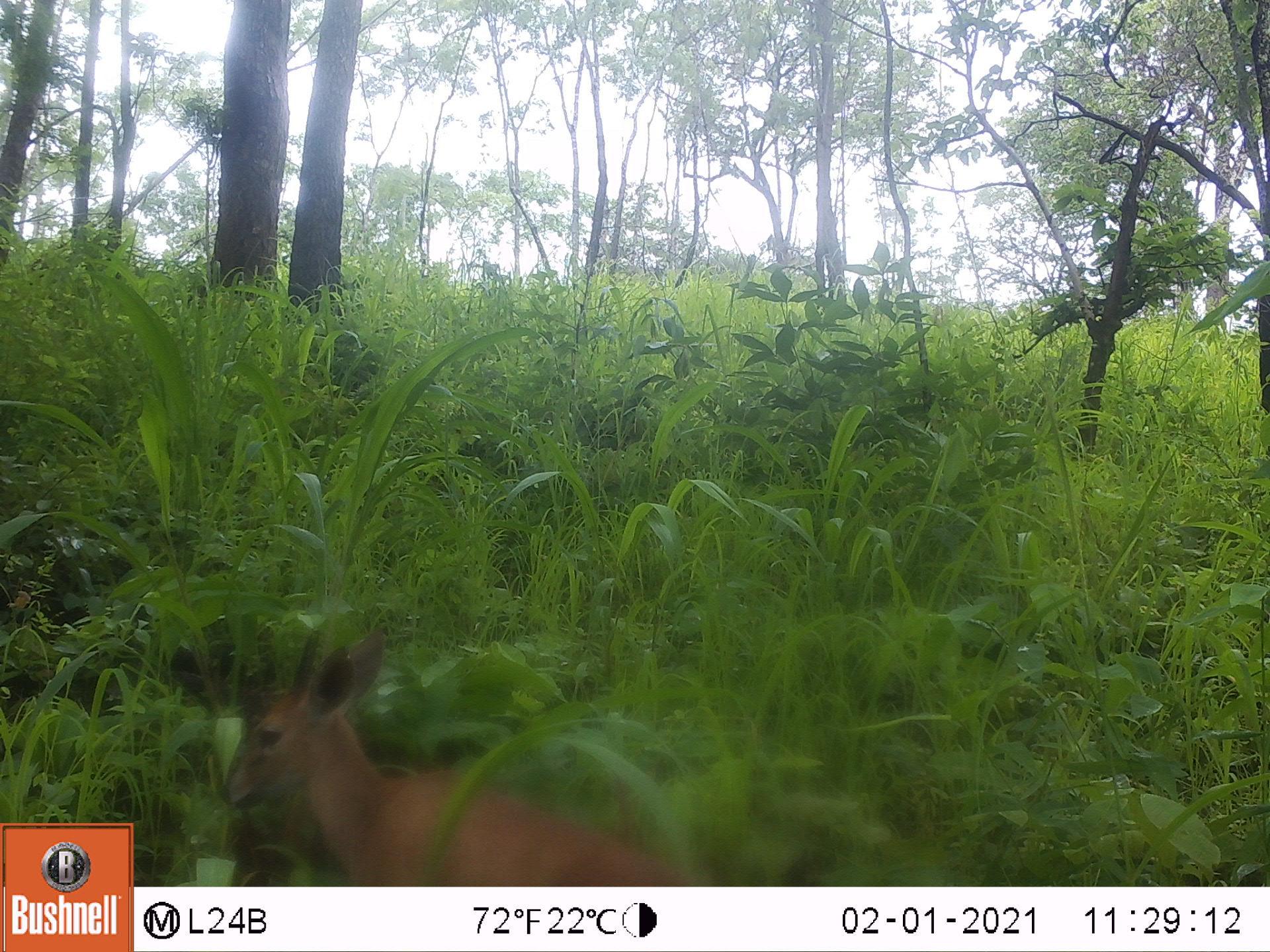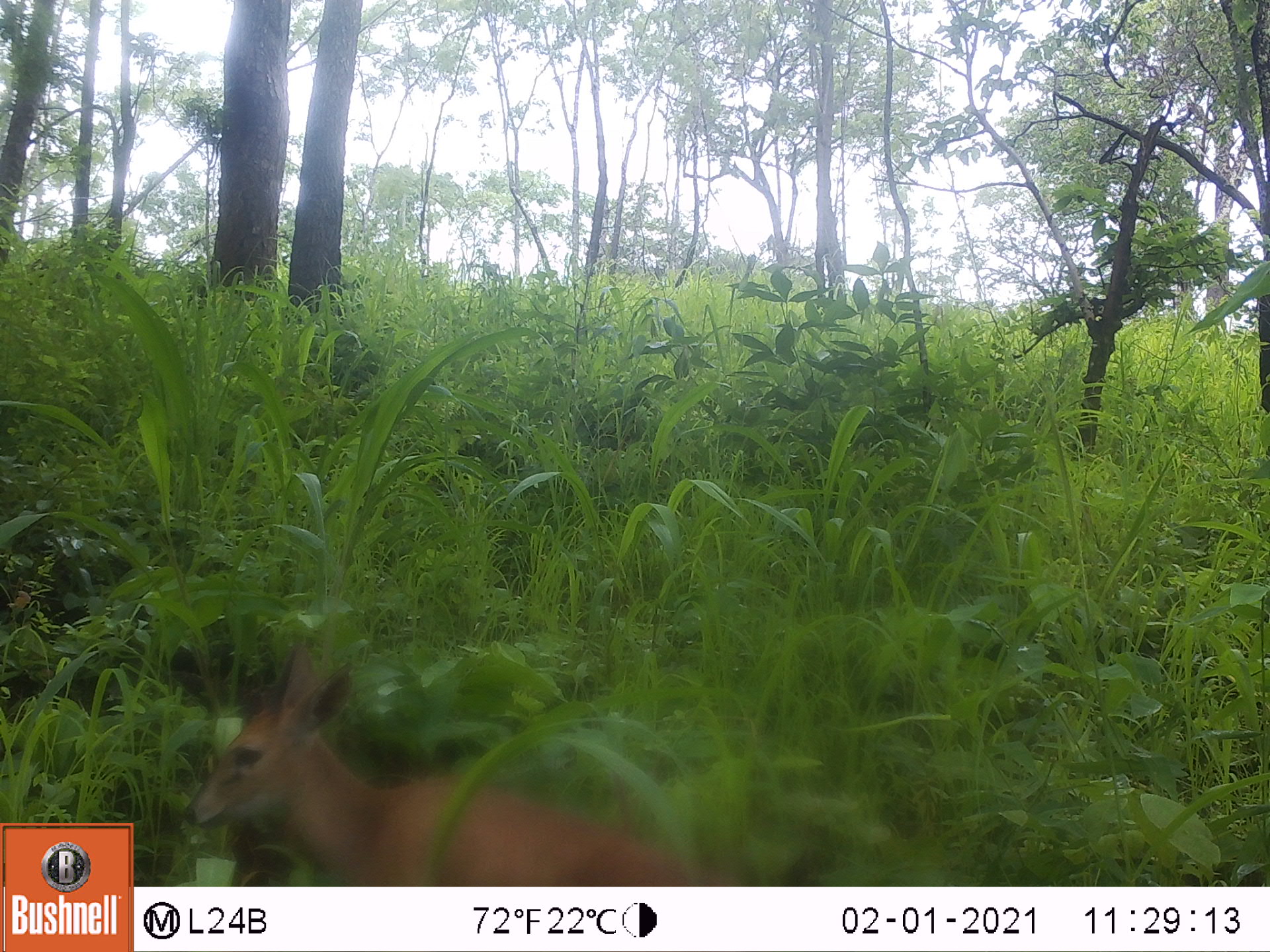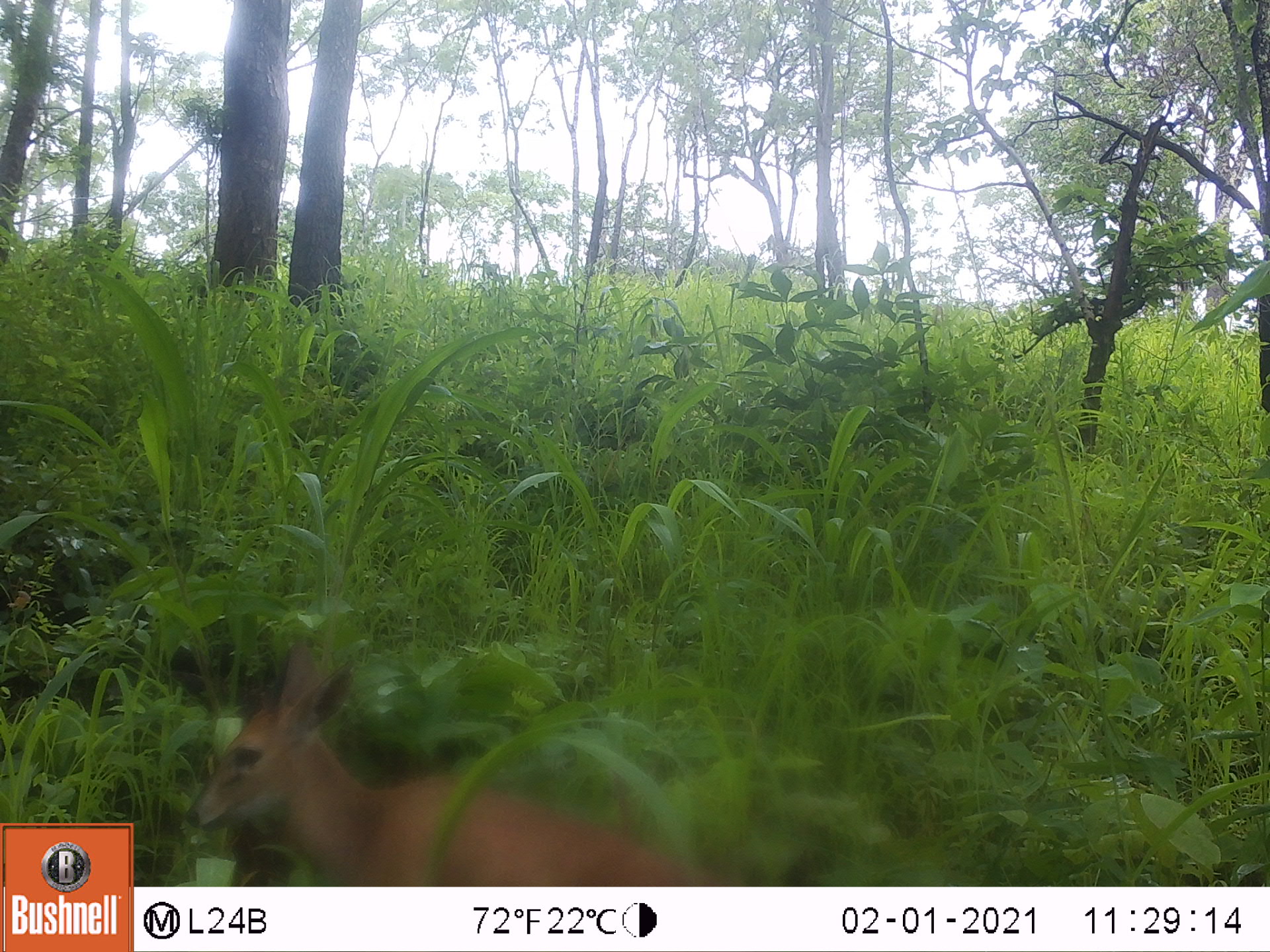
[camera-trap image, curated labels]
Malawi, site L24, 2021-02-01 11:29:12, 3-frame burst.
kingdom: Animalia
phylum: Chordata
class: Mammalia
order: Artiodactyla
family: Bovidae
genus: Sylvicapra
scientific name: Sylvicapra grimmia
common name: common duiker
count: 1